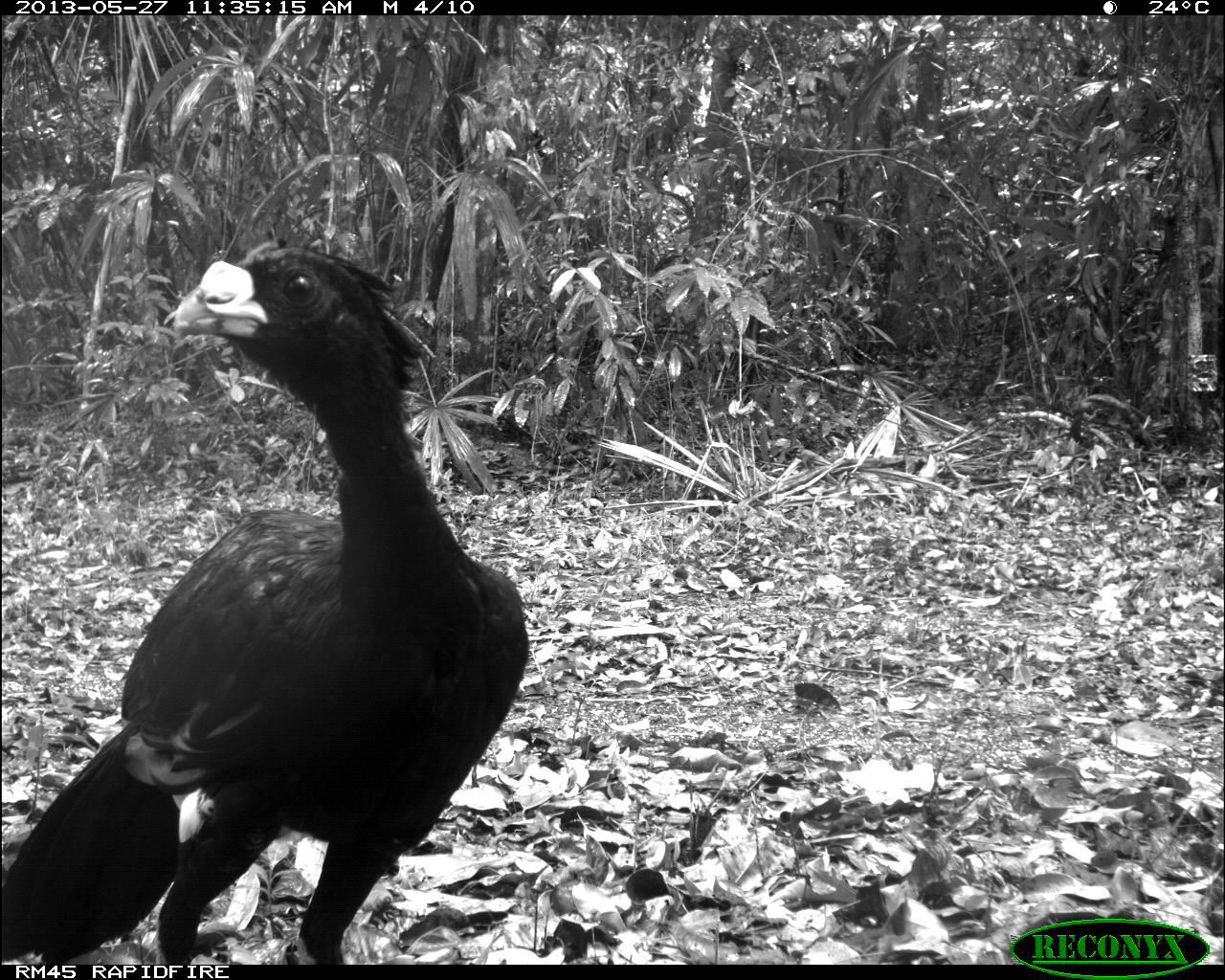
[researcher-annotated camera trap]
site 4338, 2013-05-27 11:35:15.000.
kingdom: Animalia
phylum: Chordata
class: Aves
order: Galliformes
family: Cracidae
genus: Crax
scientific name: Crax rubra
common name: great curassow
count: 1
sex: male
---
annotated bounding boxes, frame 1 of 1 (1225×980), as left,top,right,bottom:
crax rubra: 0,236,531,965